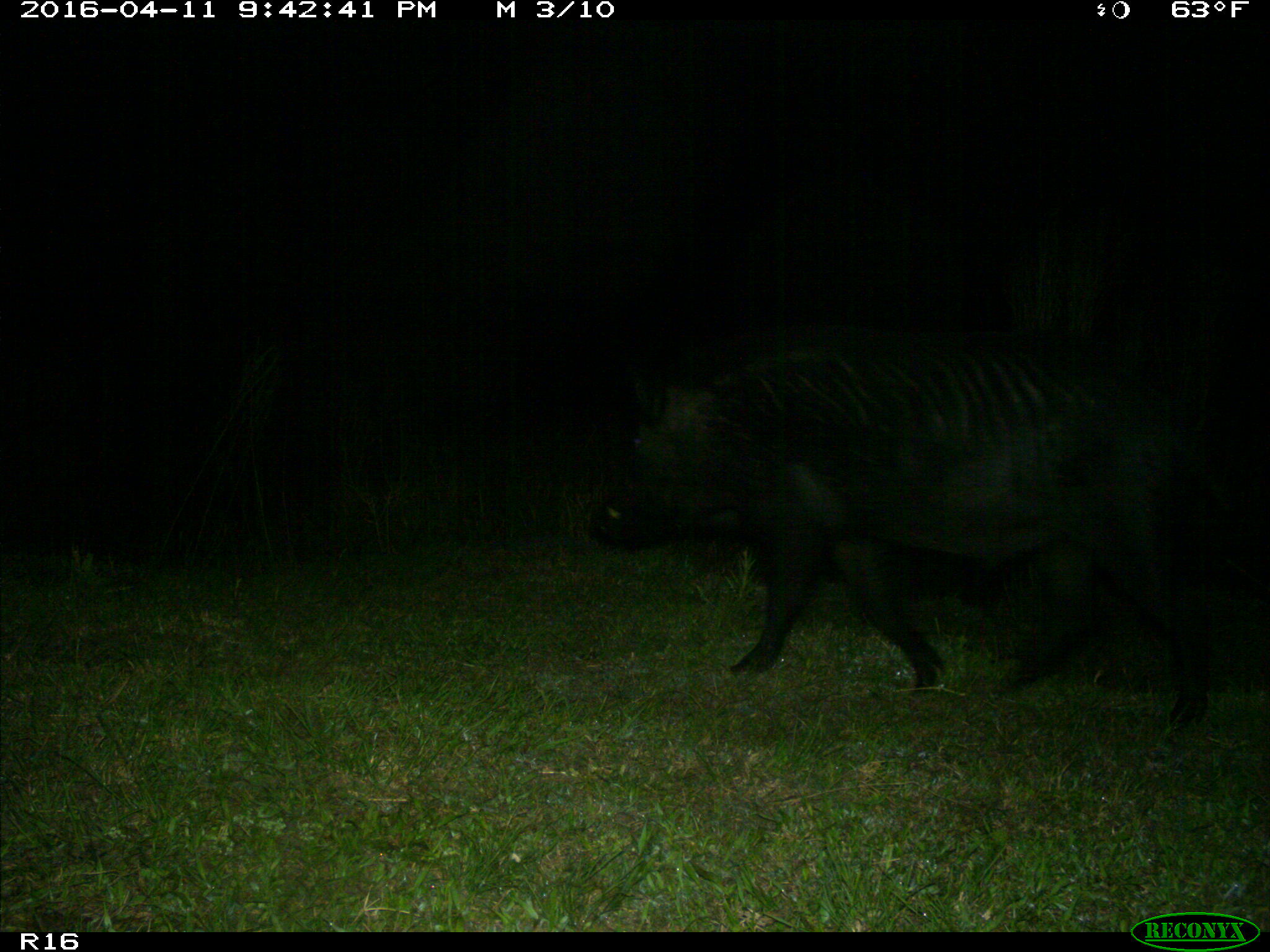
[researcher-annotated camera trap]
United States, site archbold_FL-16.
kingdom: Animalia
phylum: Chordata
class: Mammalia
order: Artiodactyla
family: Suidae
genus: Sus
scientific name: Sus scrofa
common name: wild boar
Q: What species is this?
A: Sus scrofa (wild boar).